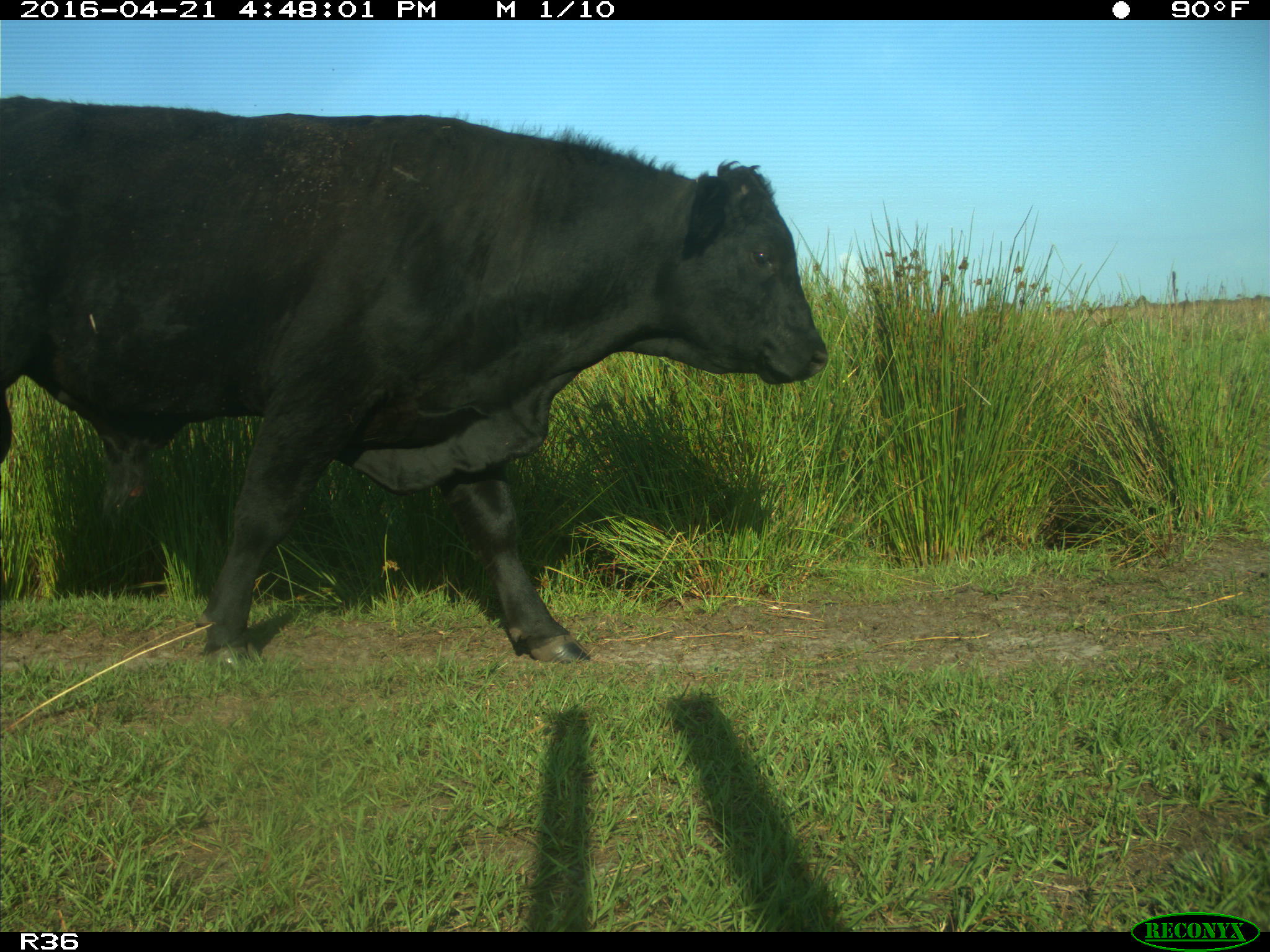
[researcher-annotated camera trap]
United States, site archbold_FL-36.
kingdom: Animalia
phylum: Chordata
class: Mammalia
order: Artiodactyla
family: Bovidae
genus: Bos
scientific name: Bos taurus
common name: domestic cow